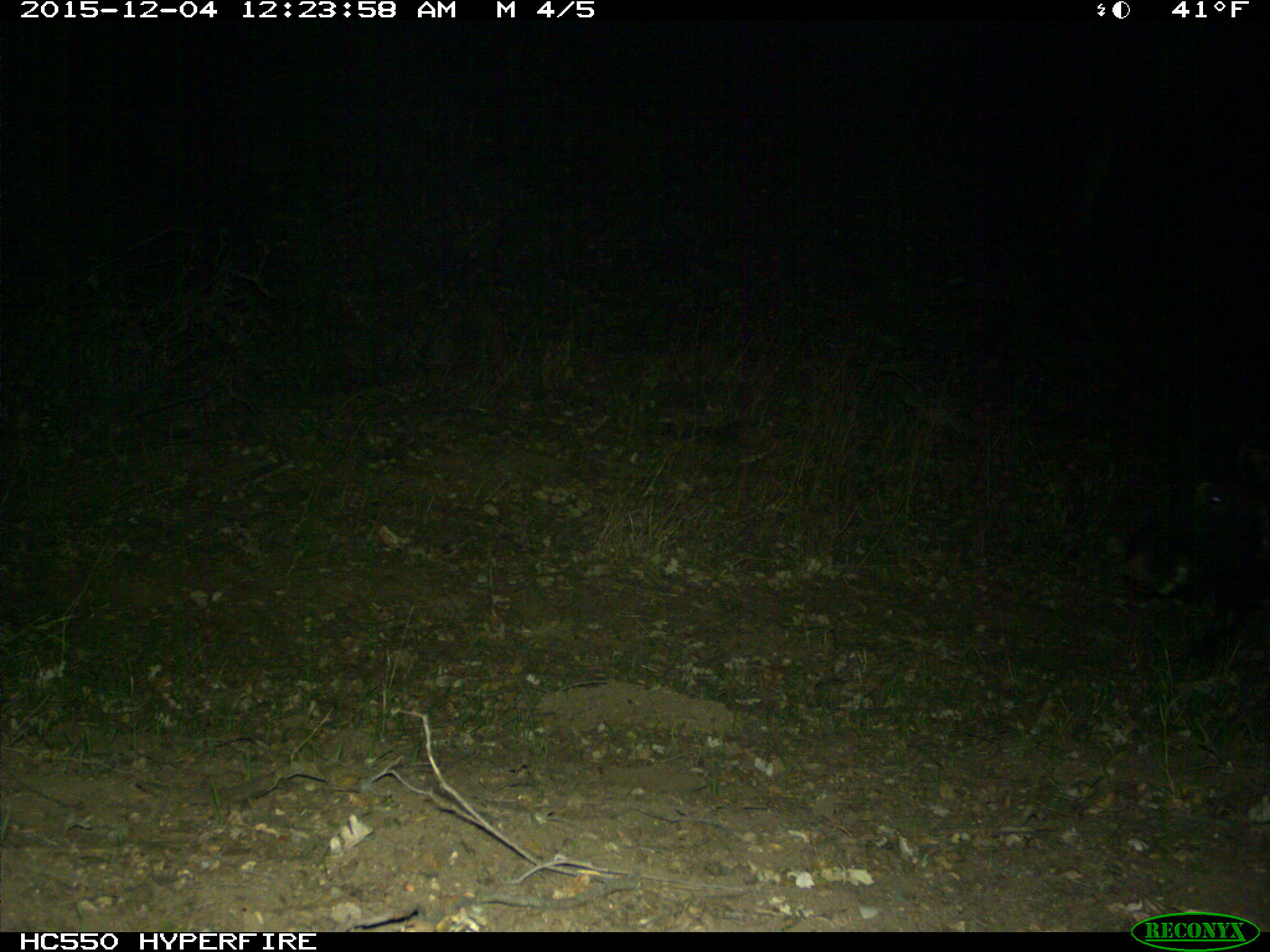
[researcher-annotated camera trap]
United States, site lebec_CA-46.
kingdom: Animalia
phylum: Chordata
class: Mammalia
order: Artiodactyla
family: Suidae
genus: Sus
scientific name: Sus scrofa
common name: wild boar